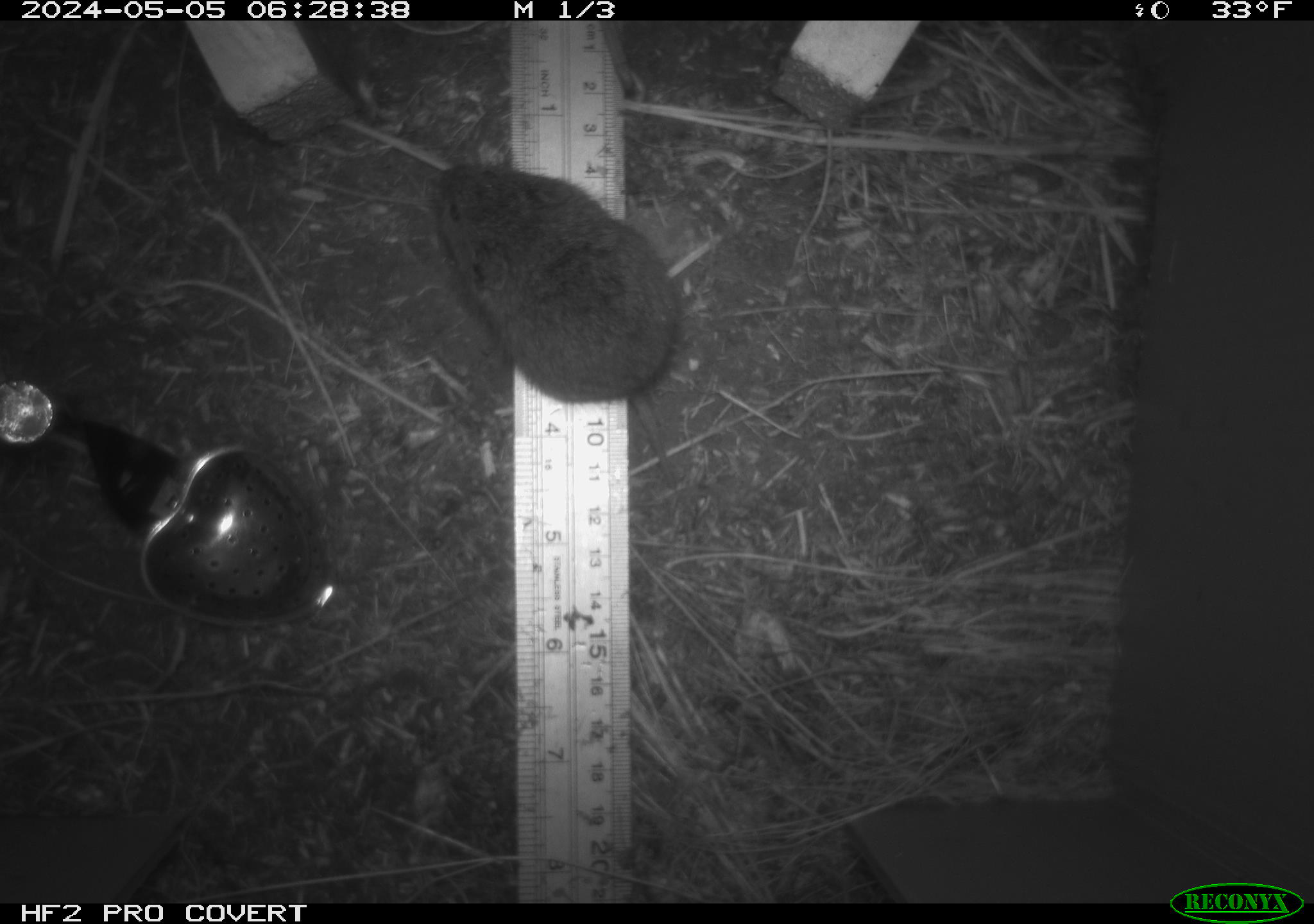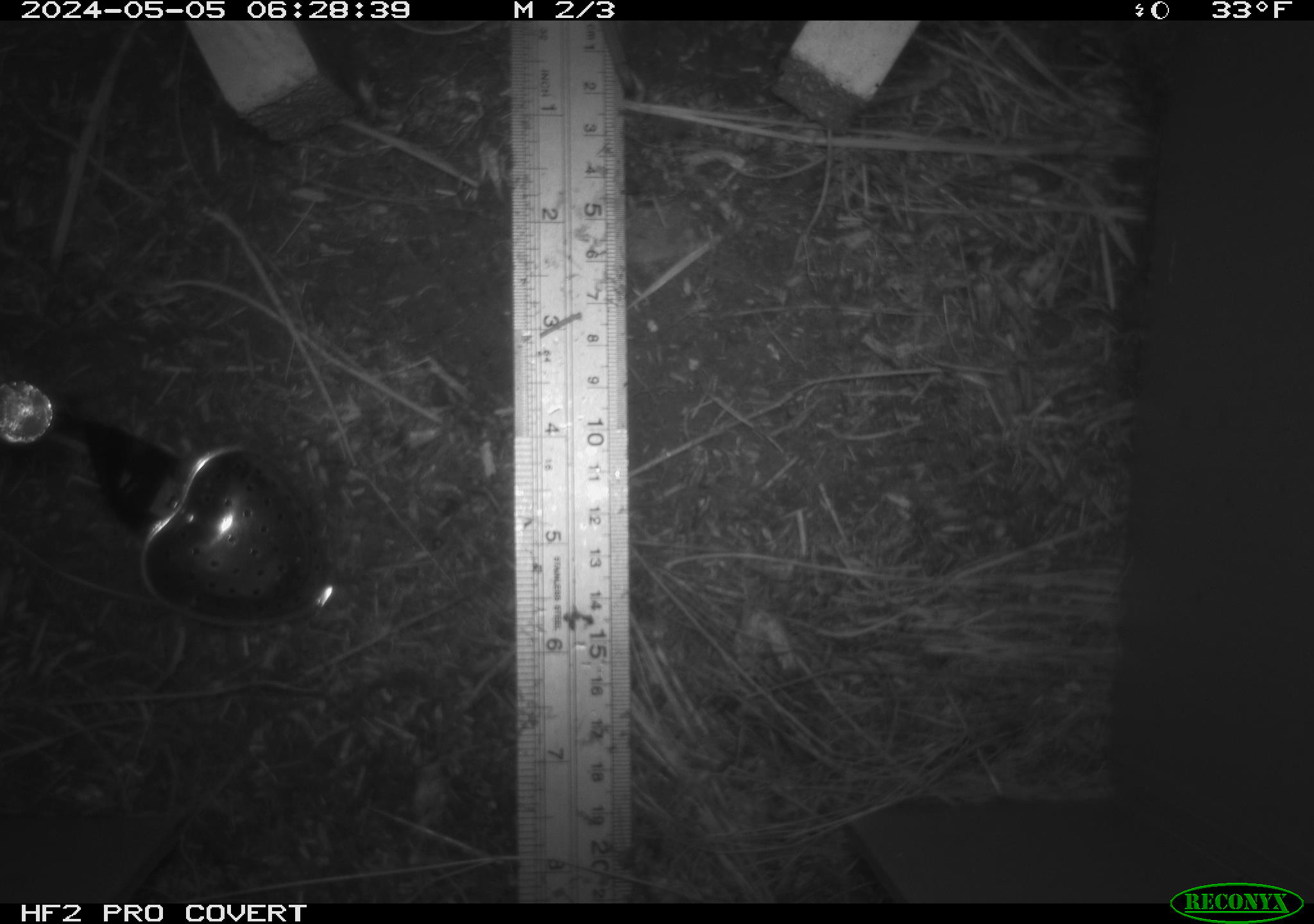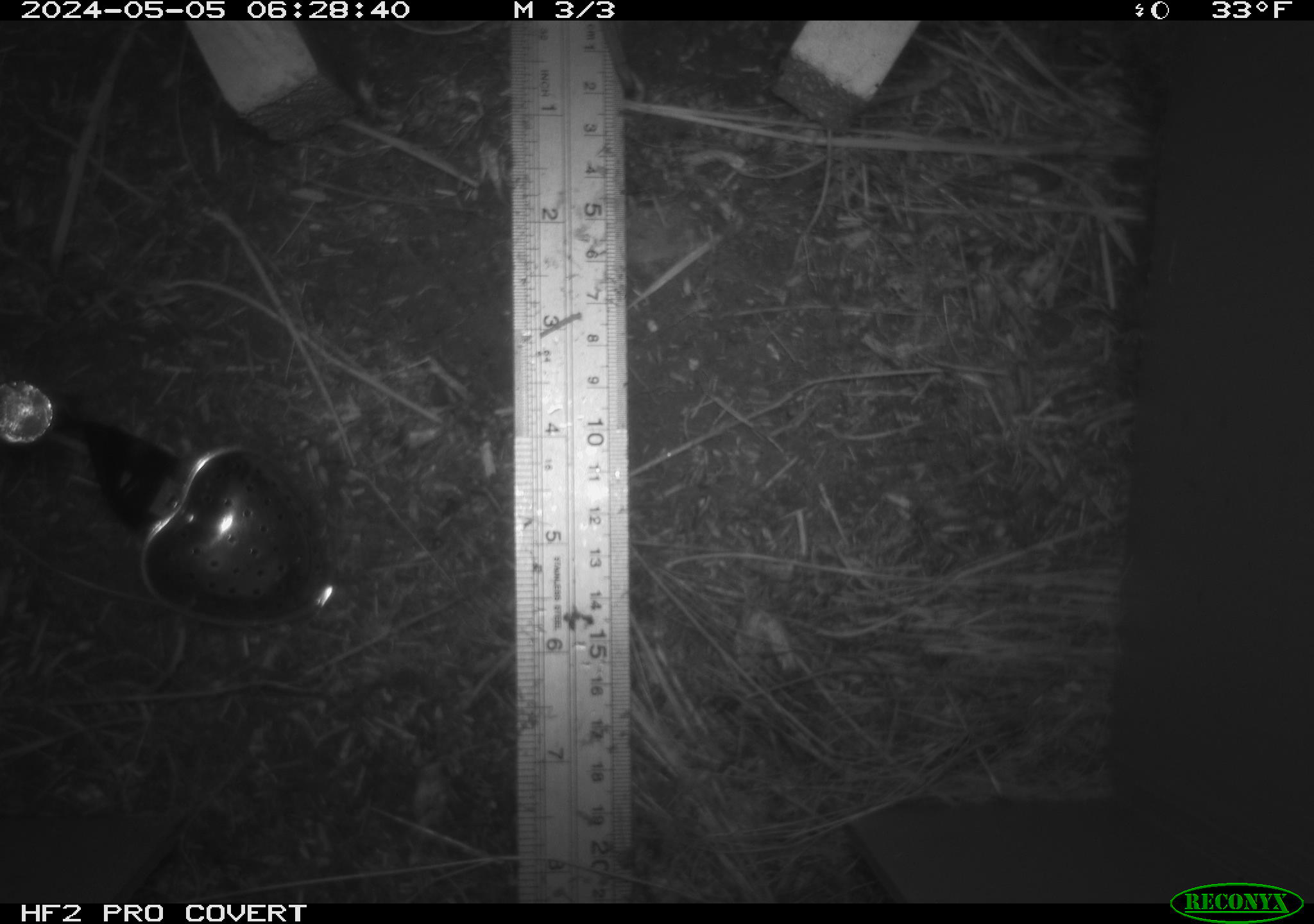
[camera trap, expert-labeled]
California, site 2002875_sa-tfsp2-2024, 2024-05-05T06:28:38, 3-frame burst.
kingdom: Animalia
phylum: Chordata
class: Mammalia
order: Rodentia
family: Cricetidae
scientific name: Arvicolinae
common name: voles, lemmings, and muskrats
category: arvicolinae subfamily